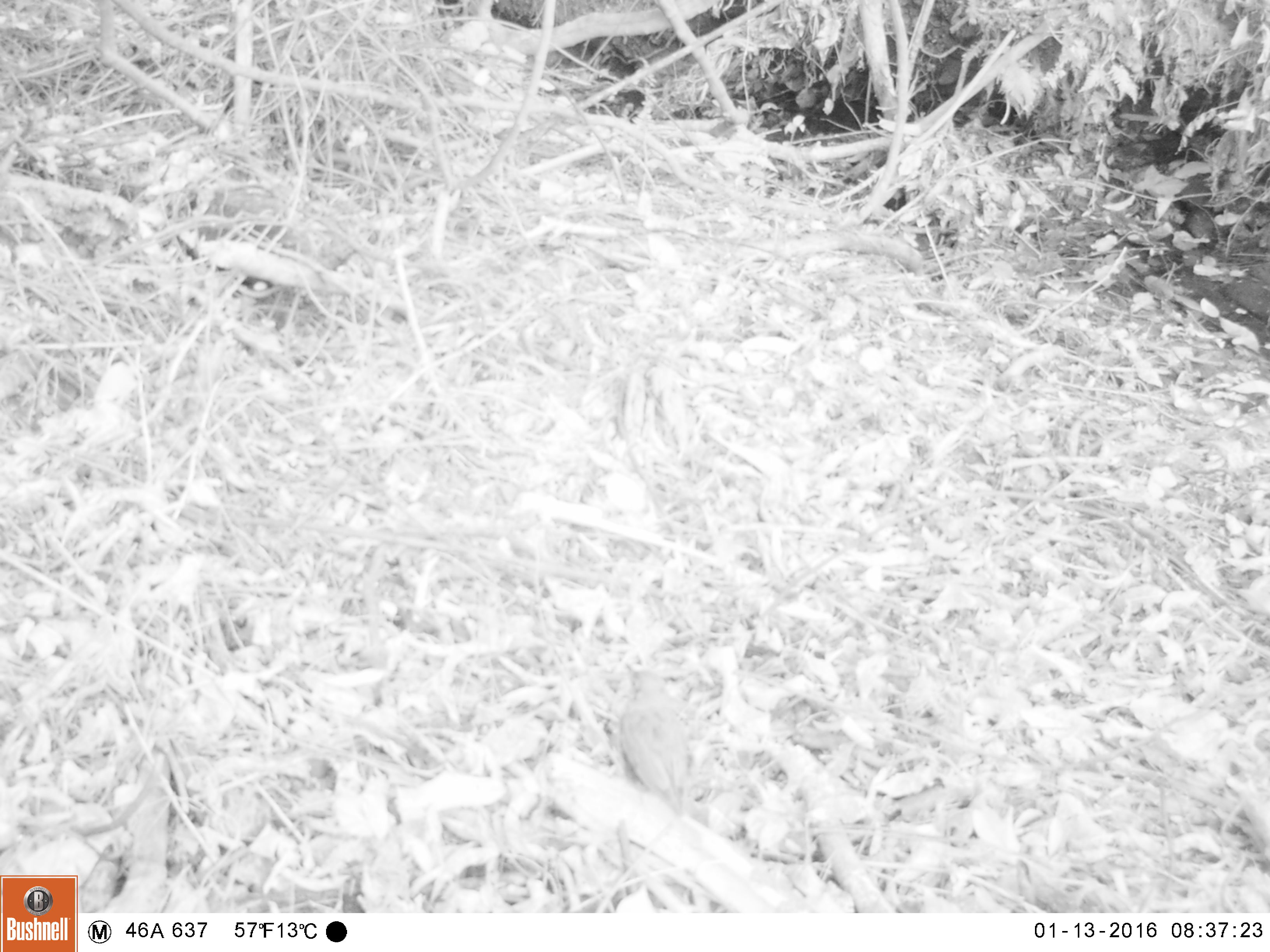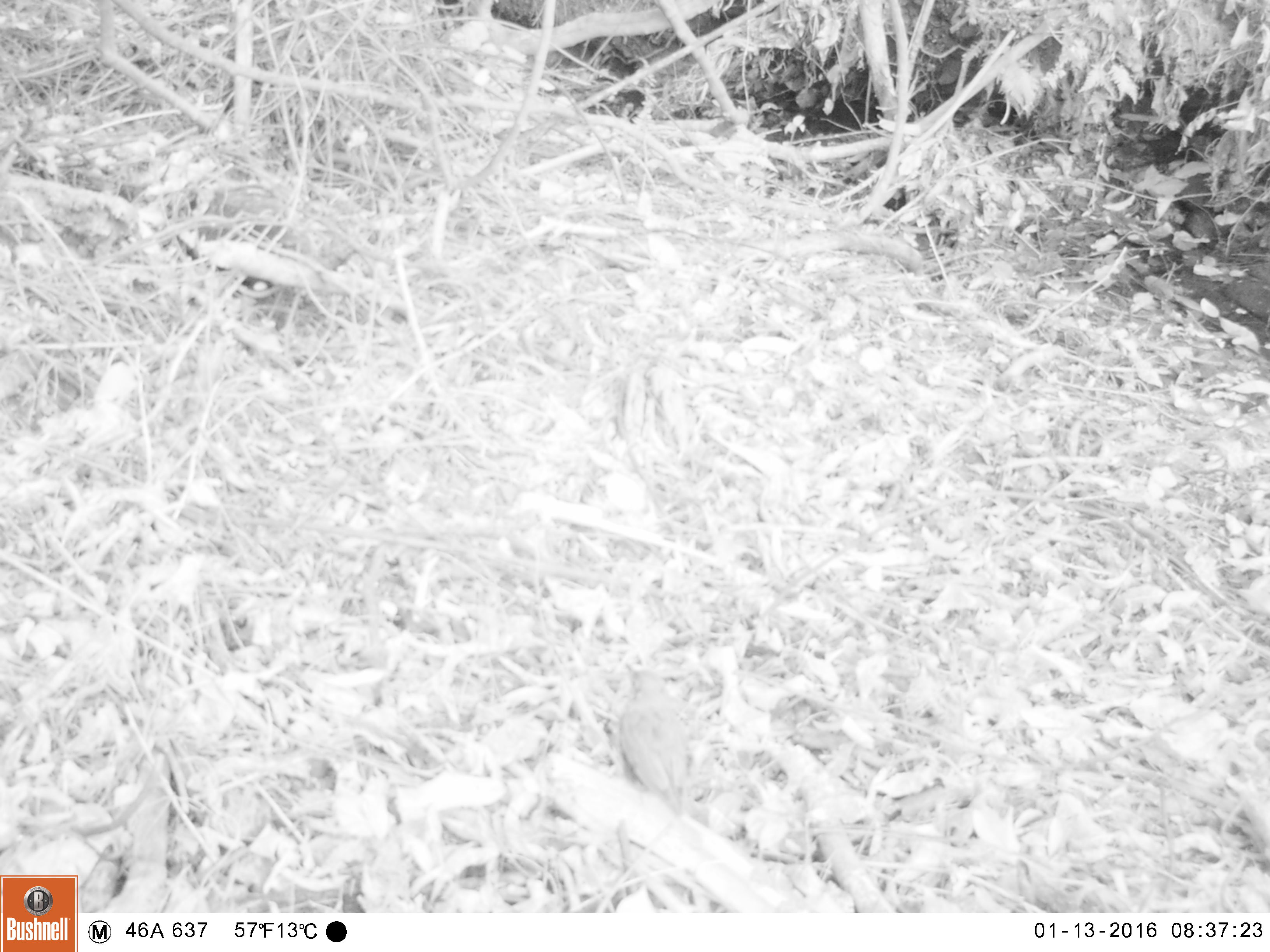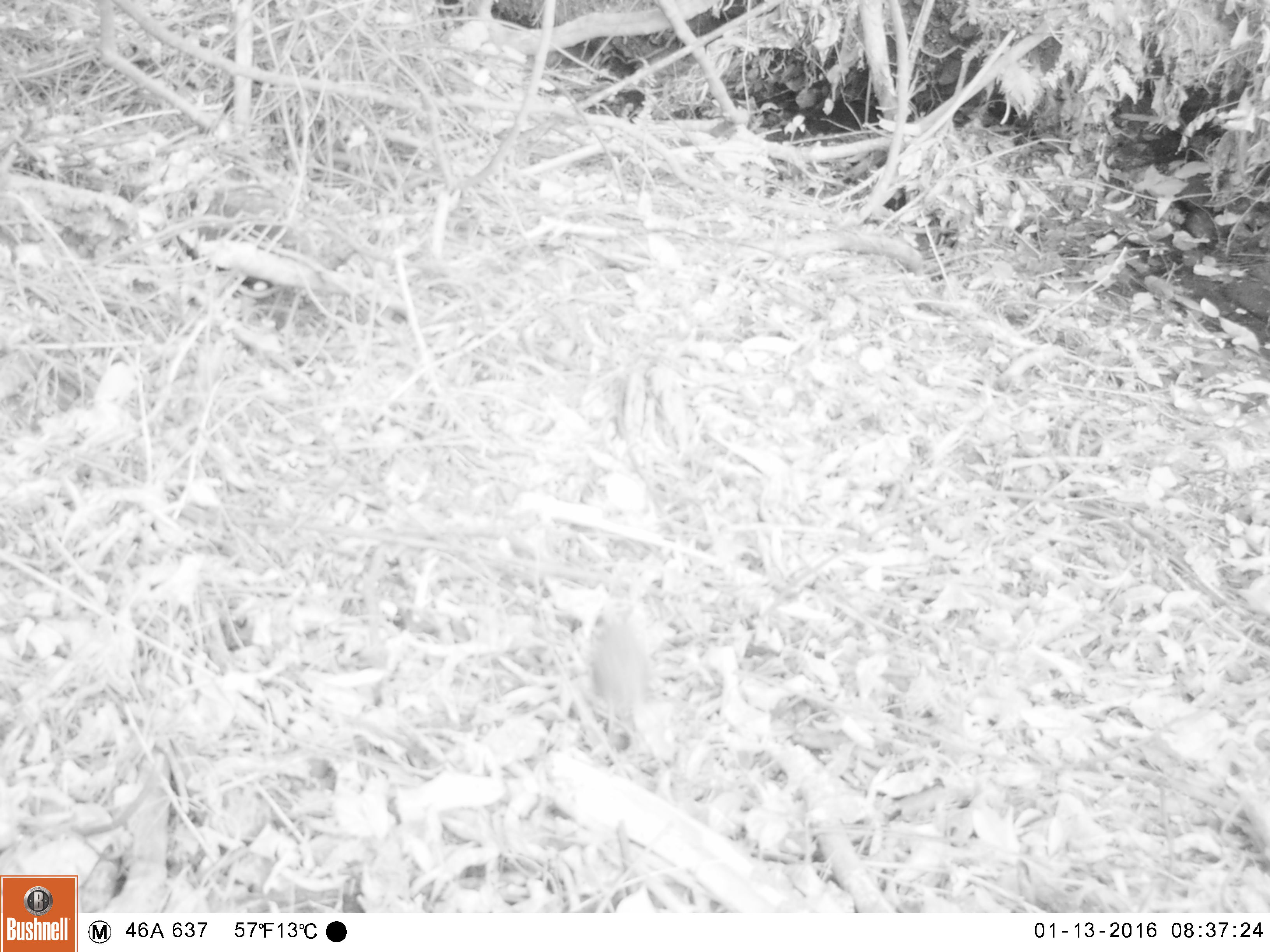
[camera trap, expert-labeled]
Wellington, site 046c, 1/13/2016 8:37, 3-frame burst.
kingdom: Animalia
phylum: Chordata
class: Aves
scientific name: Aves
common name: bird